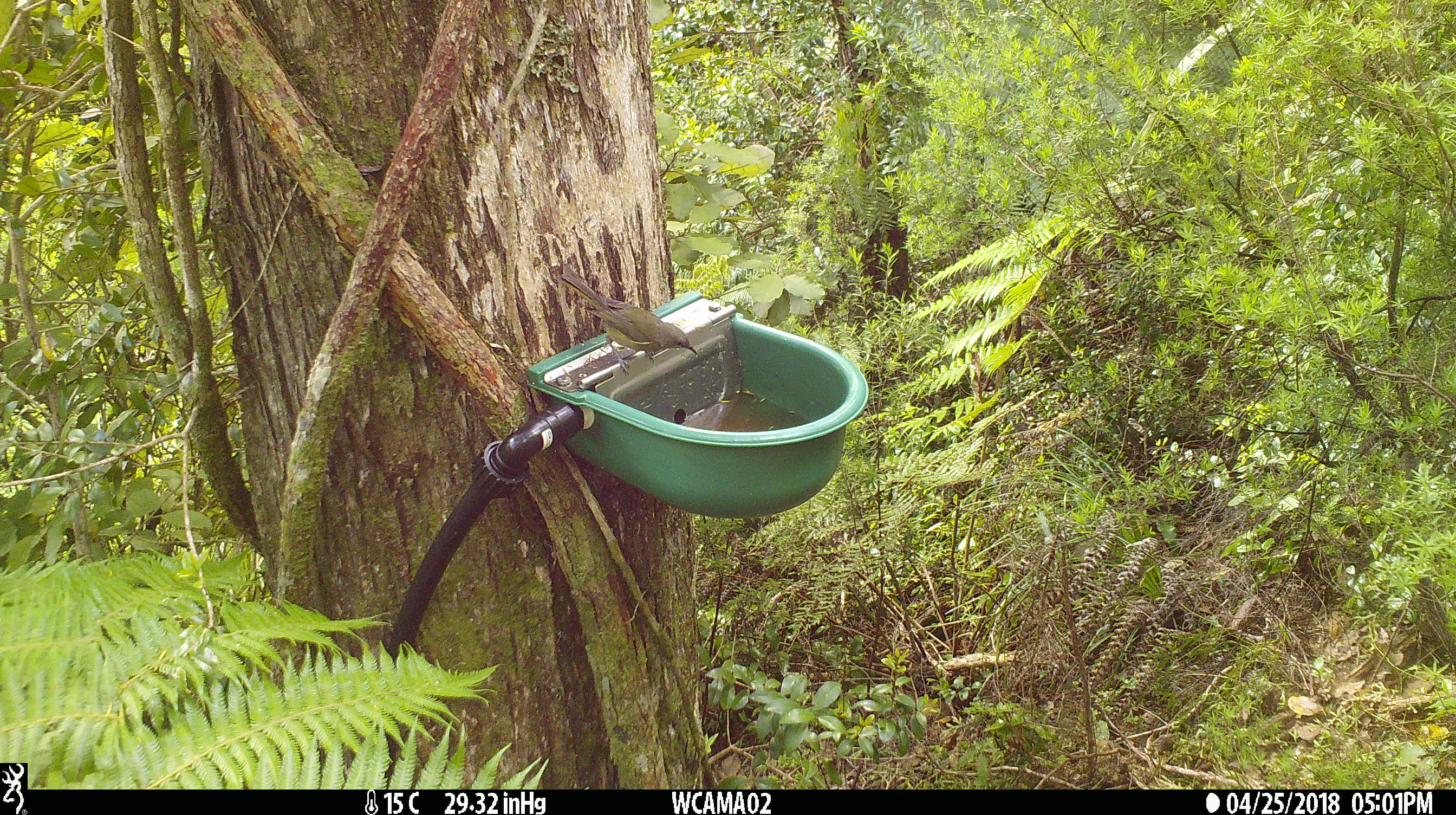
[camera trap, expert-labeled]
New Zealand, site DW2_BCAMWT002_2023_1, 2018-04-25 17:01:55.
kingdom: Animalia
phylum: Chordata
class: Aves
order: Passeriformes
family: Meliphagidae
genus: Anthornis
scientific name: Anthornis melanura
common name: new zealand bellbird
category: bellbird